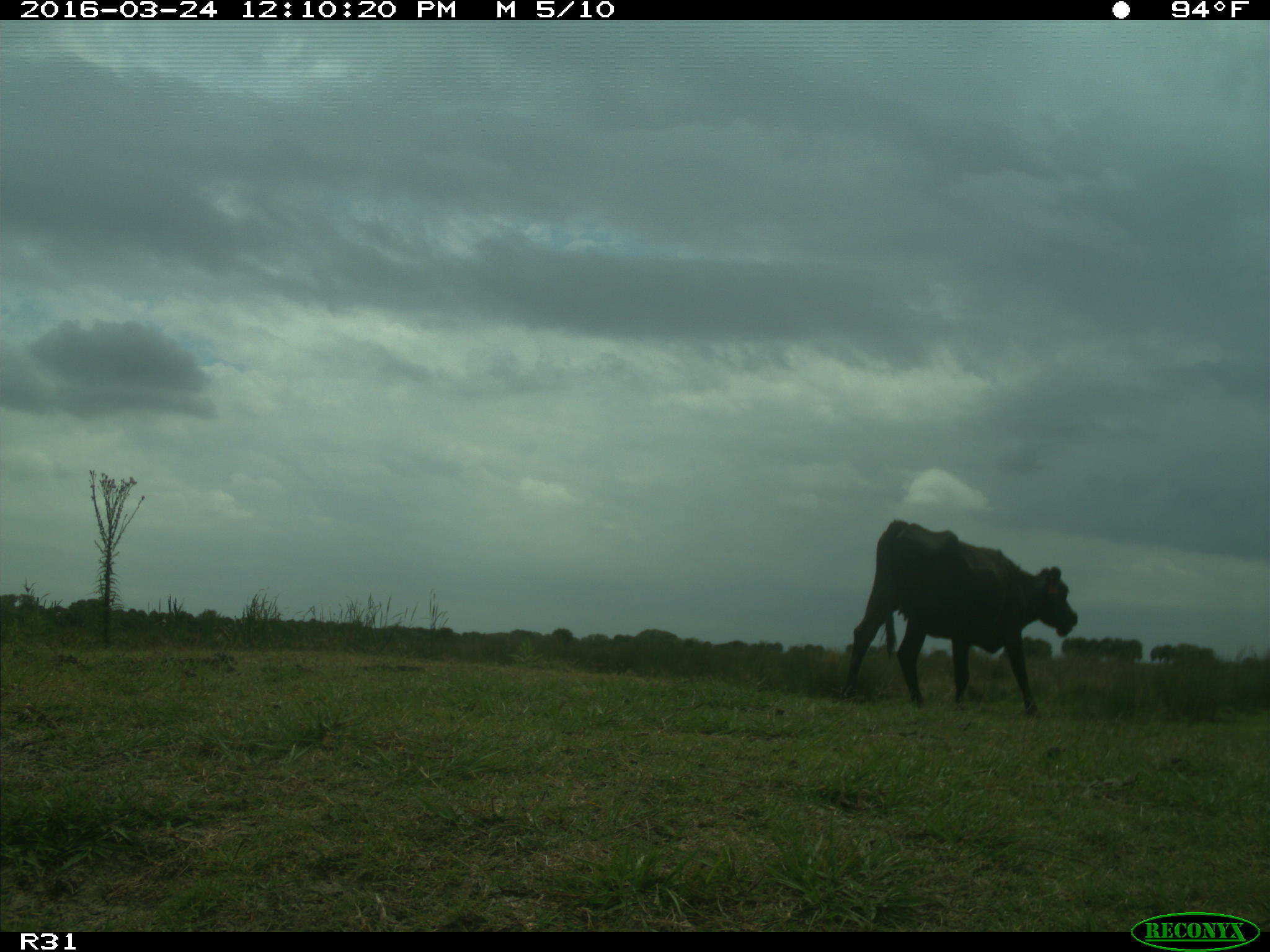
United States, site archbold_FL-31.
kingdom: Animalia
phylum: Chordata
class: Mammalia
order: Artiodactyla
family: Bovidae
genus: Bos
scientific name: Bos taurus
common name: domestic cow